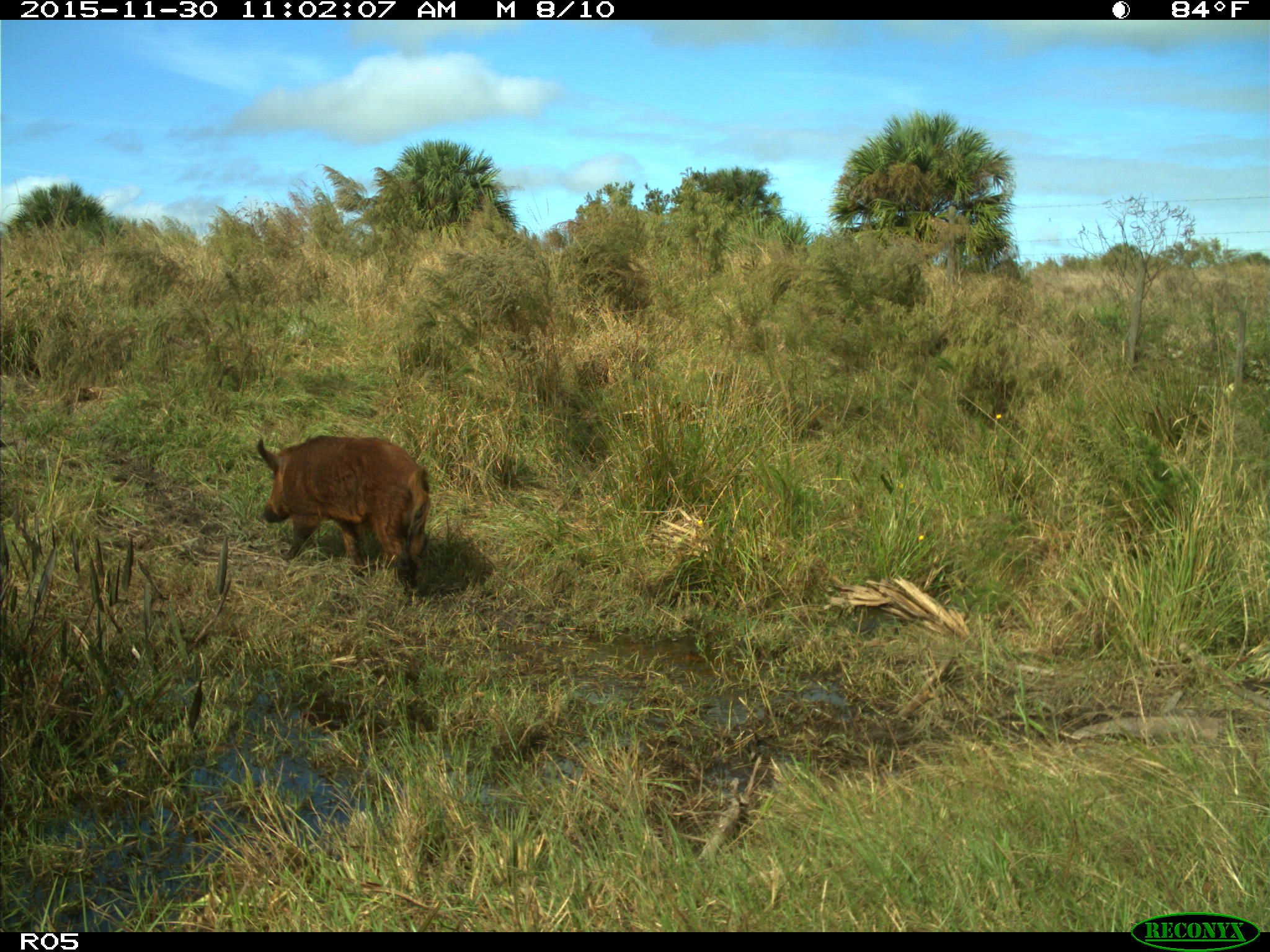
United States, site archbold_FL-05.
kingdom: Animalia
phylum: Chordata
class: Mammalia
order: Artiodactyla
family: Suidae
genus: Sus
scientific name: Sus scrofa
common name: wild boar